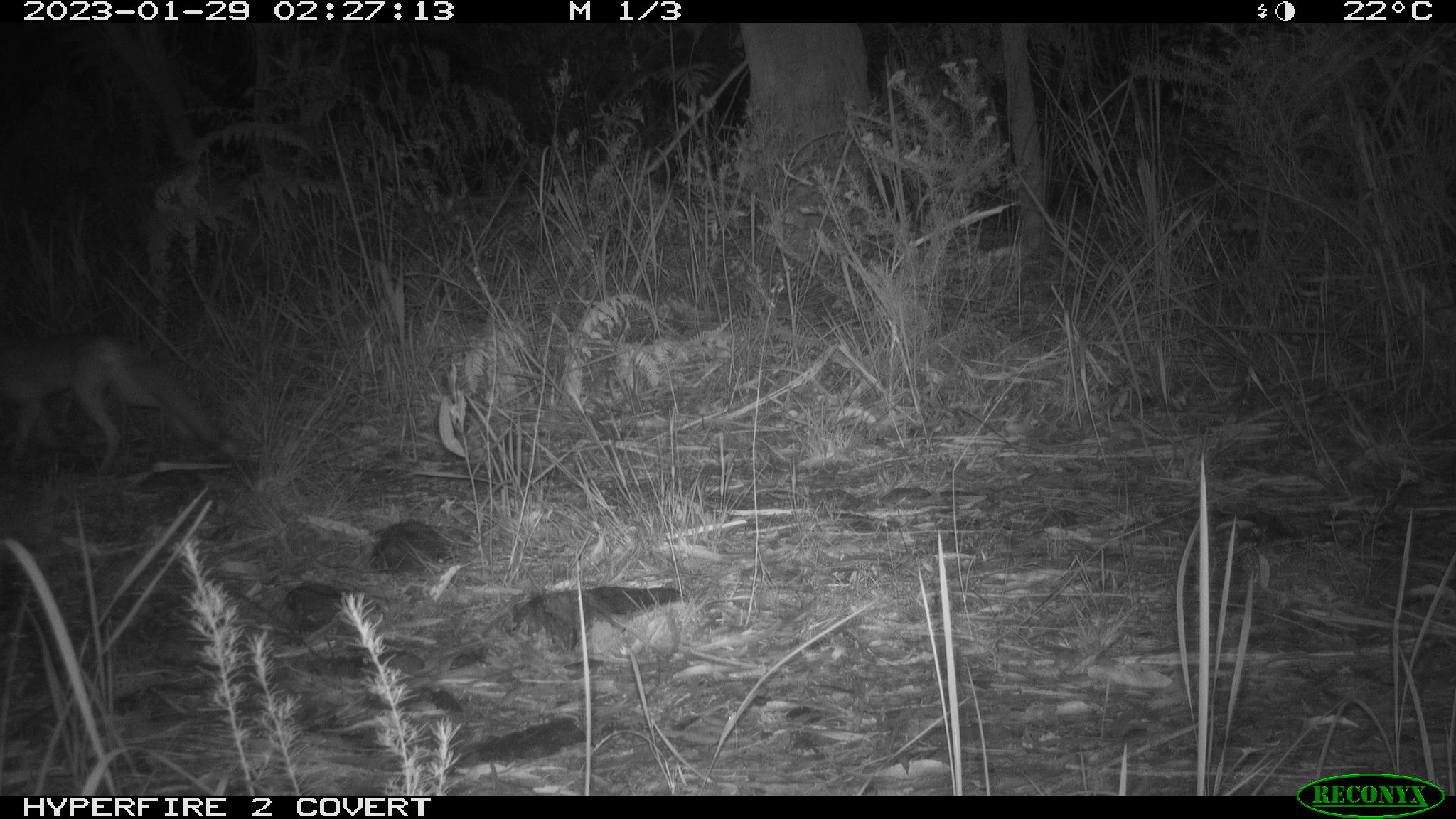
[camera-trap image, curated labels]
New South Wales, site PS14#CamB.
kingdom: Animalia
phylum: Chordata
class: Mammalia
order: Carnivora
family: Canidae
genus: Vulpes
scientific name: Vulpes vulpes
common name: red fox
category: fox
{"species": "fox (red fox) (Vulpes vulpes)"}